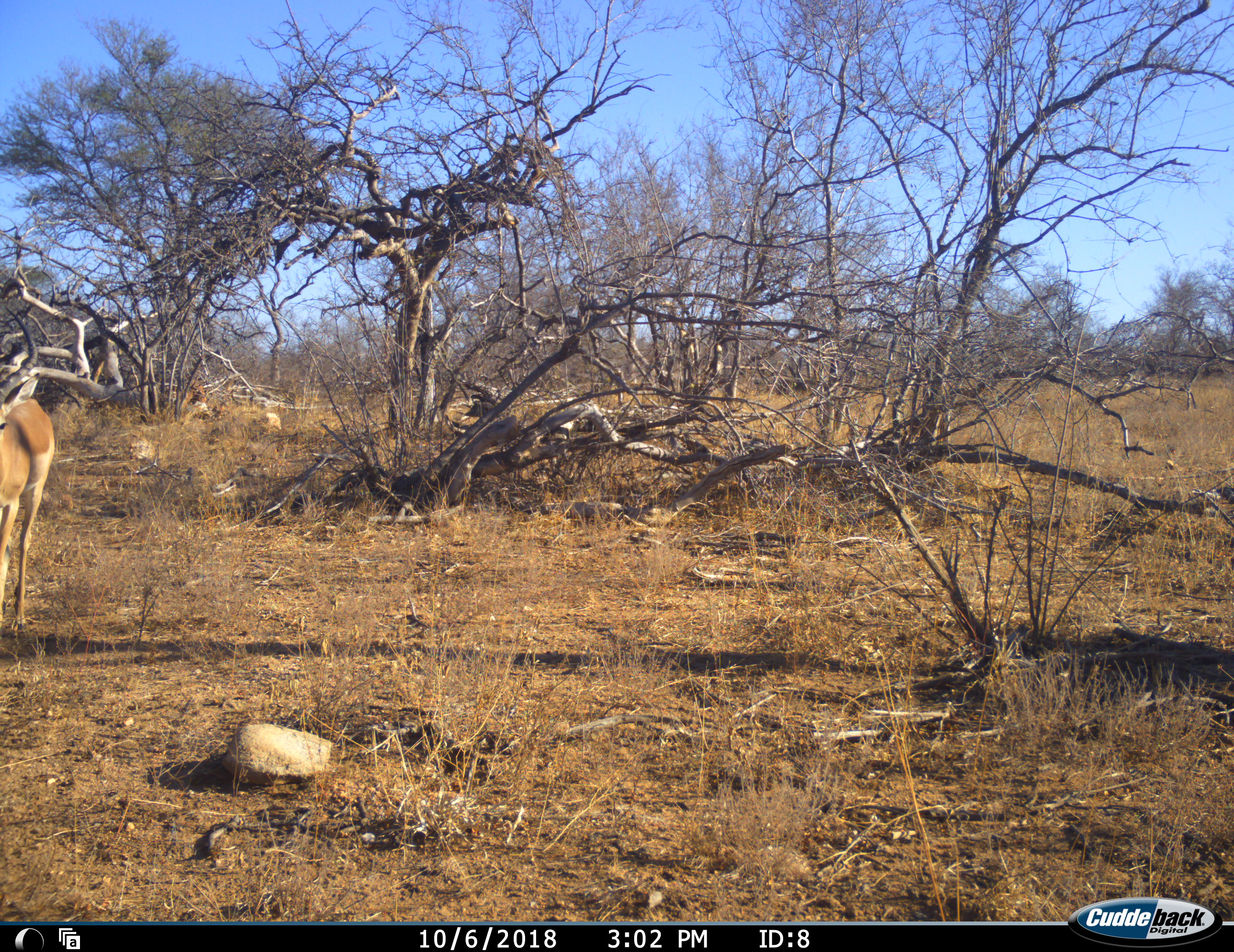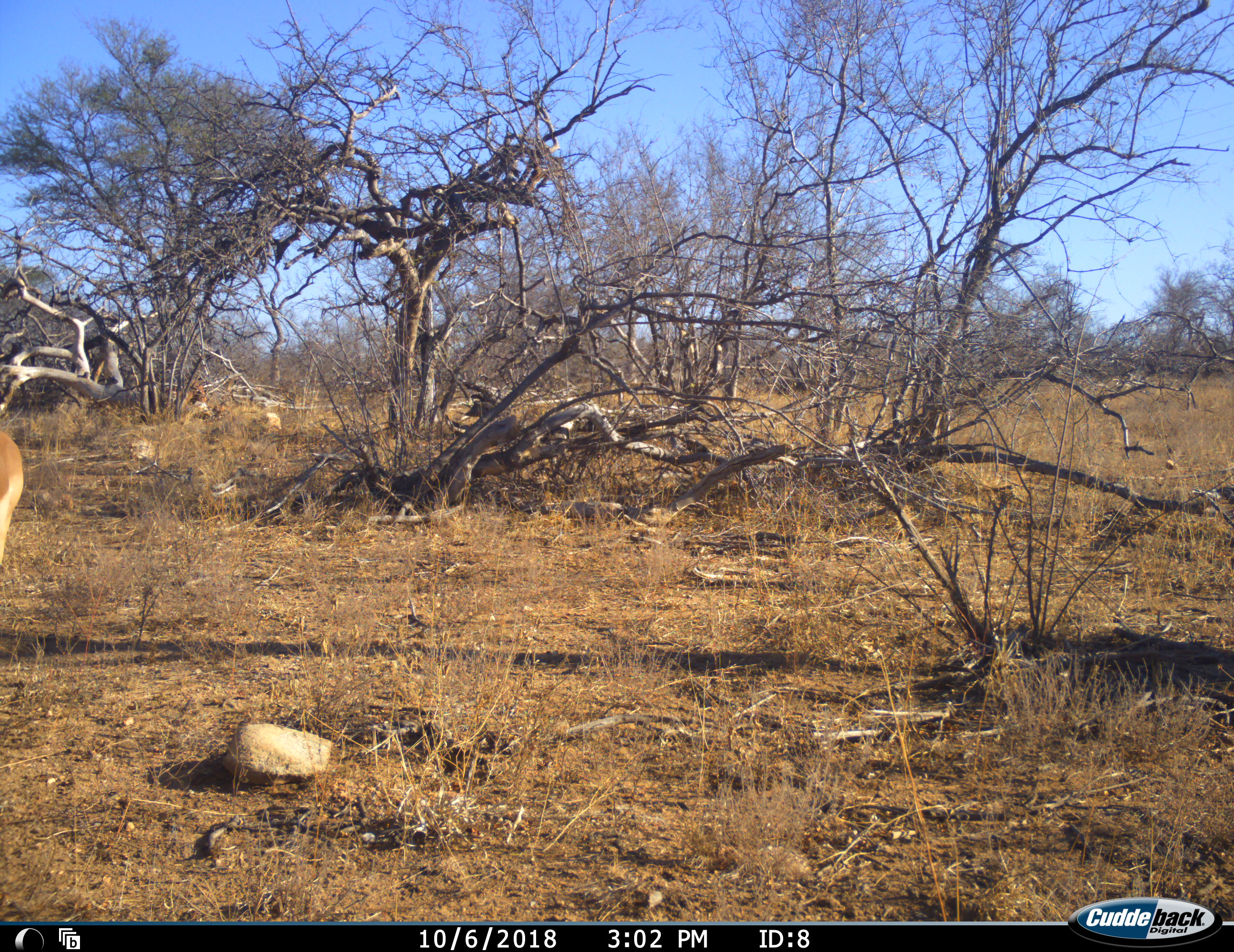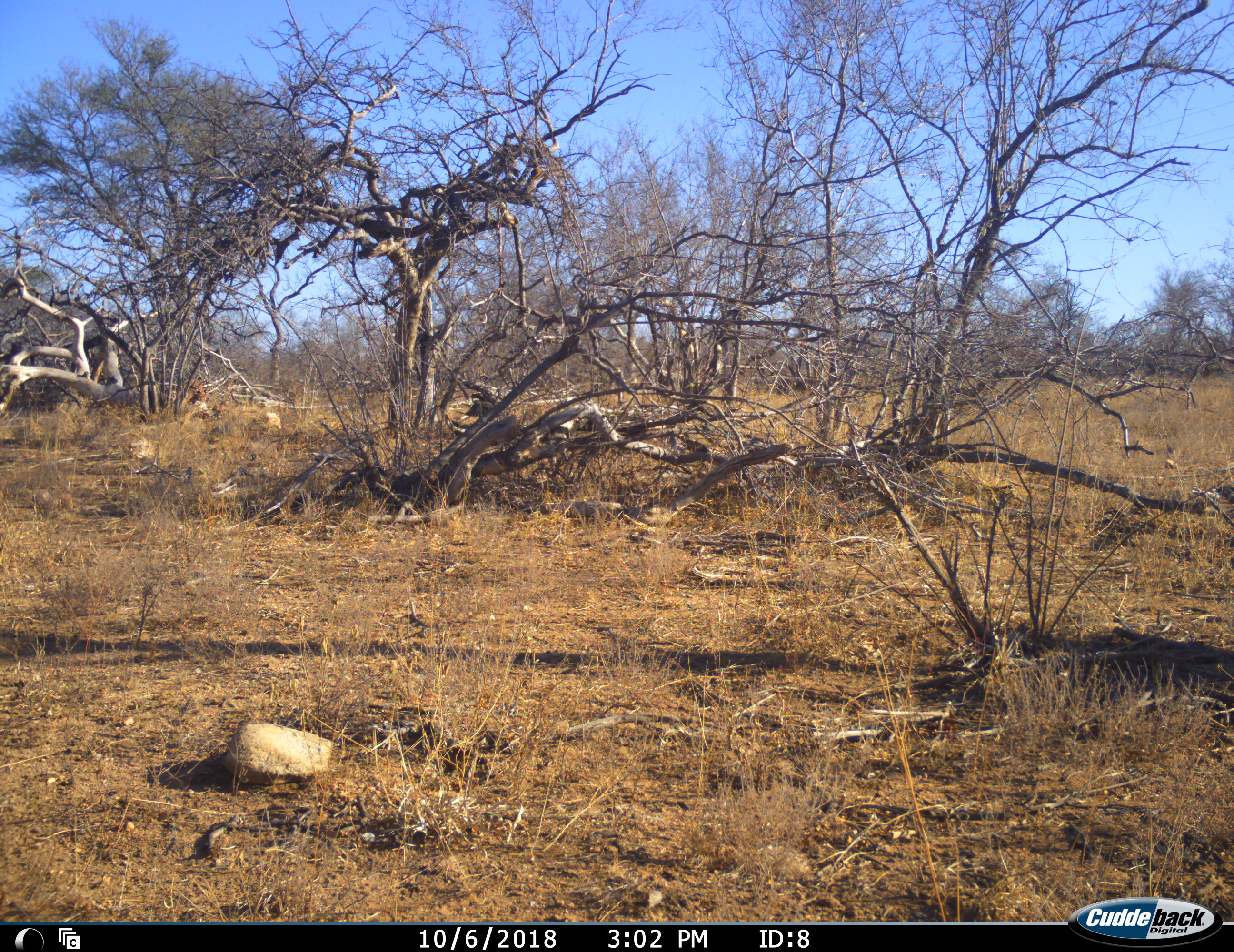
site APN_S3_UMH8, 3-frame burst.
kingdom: Animalia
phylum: Chordata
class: Mammalia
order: Artiodactyla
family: Bovidae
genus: Aepyceros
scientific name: Aepyceros melampus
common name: impala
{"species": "impala (Aepyceros melampus)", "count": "1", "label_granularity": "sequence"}